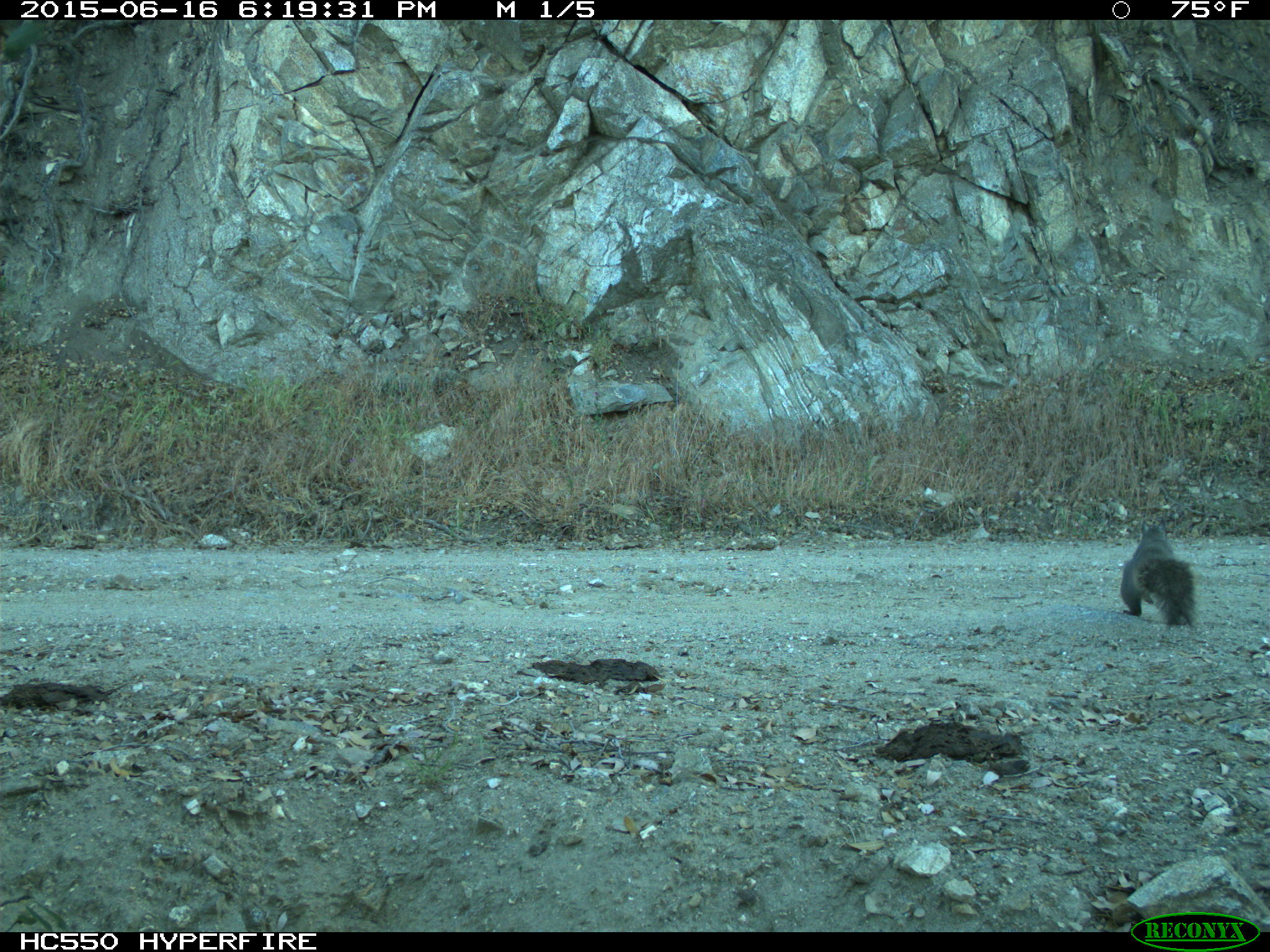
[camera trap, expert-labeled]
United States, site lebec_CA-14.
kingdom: Animalia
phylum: Chordata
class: Mammalia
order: Rodentia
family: Sciuridae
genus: Sciurus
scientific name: Sciurus carolinensis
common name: eastern gray squirrel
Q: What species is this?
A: Sciurus carolinensis (eastern gray squirrel).